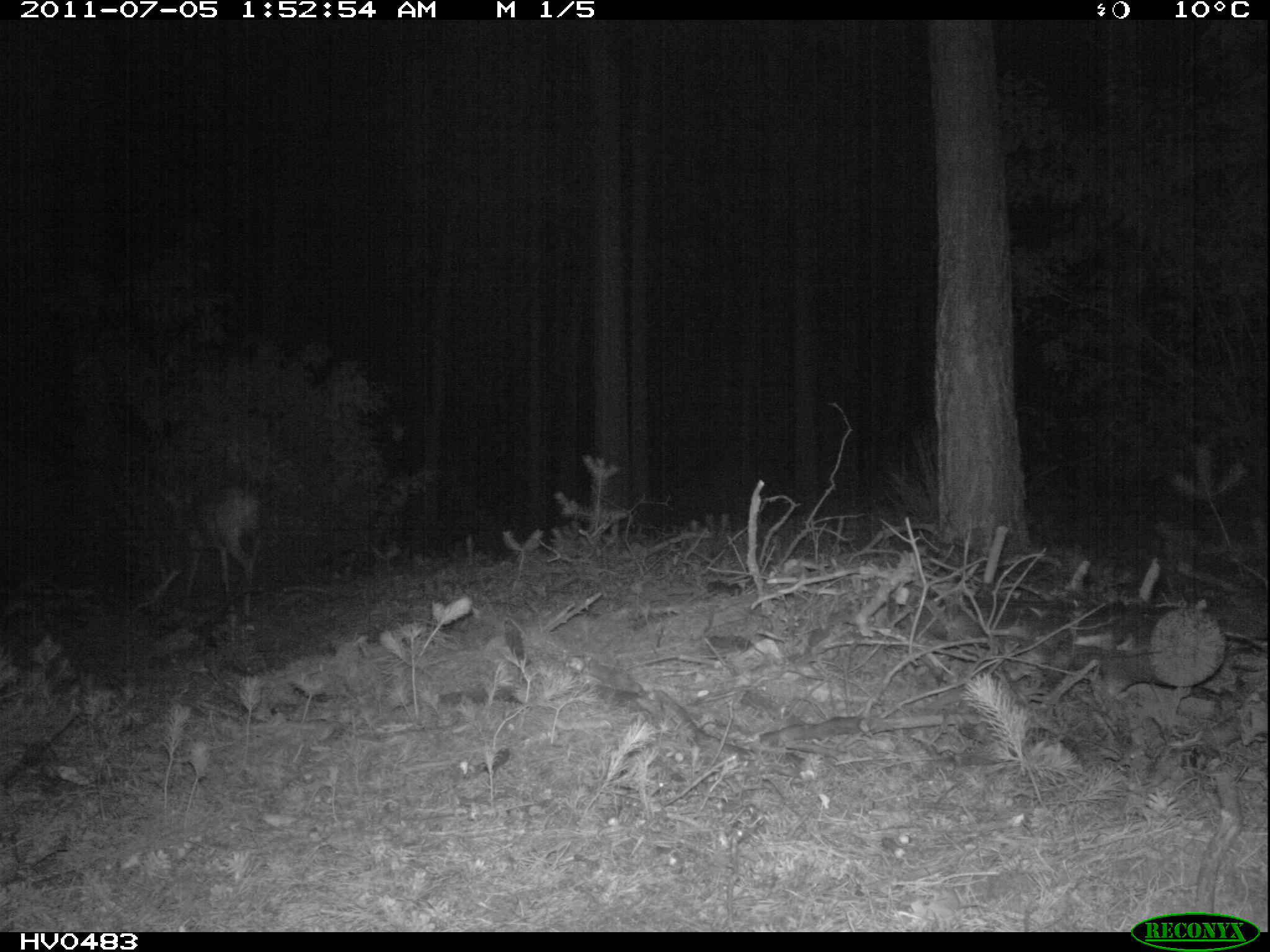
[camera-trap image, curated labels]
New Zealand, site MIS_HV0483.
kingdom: Animalia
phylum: Chordata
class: Mammalia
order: Artiodactyla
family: Cervidae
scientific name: Cervidae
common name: deer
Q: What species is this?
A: Deer (Cervidae).